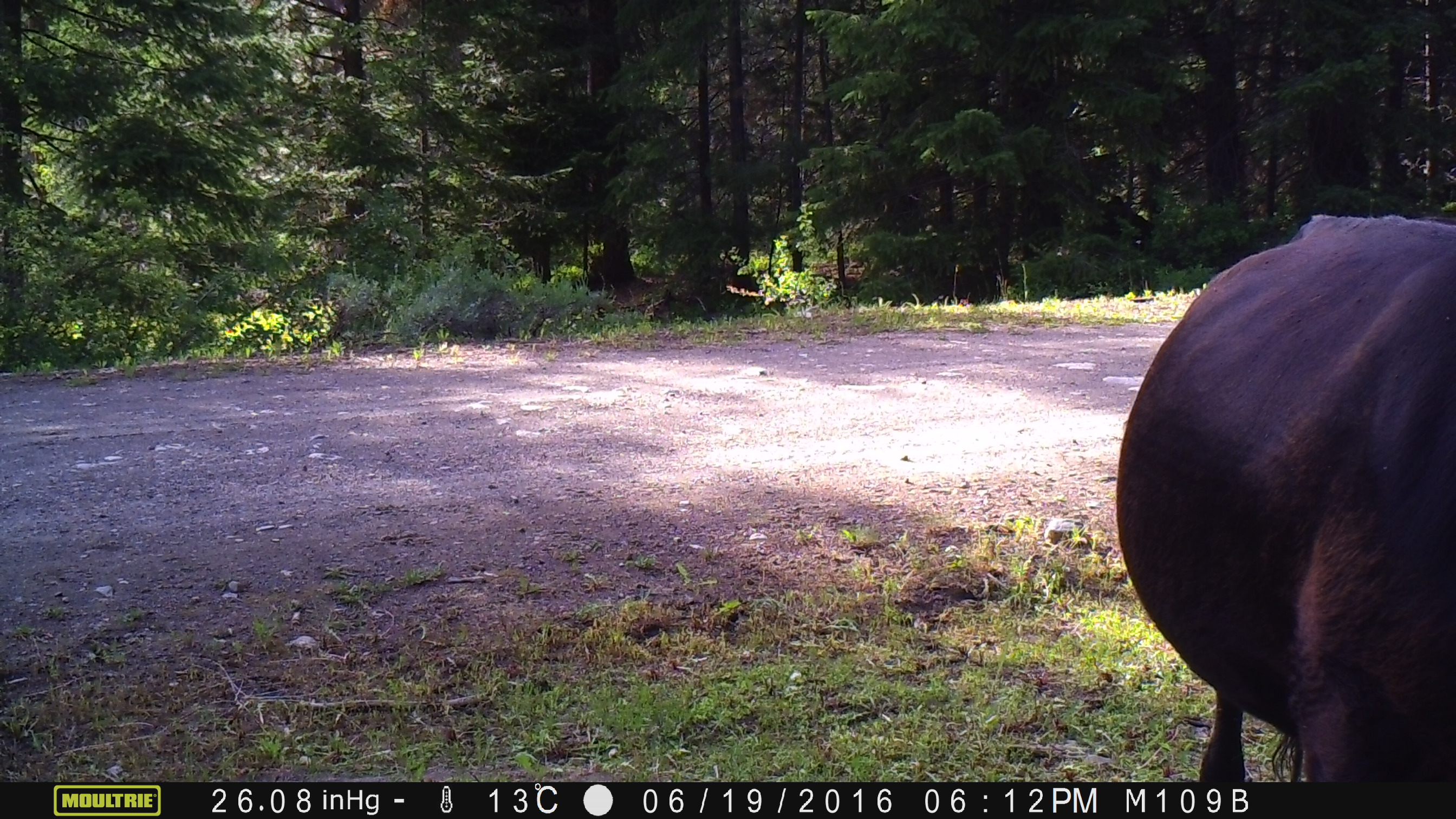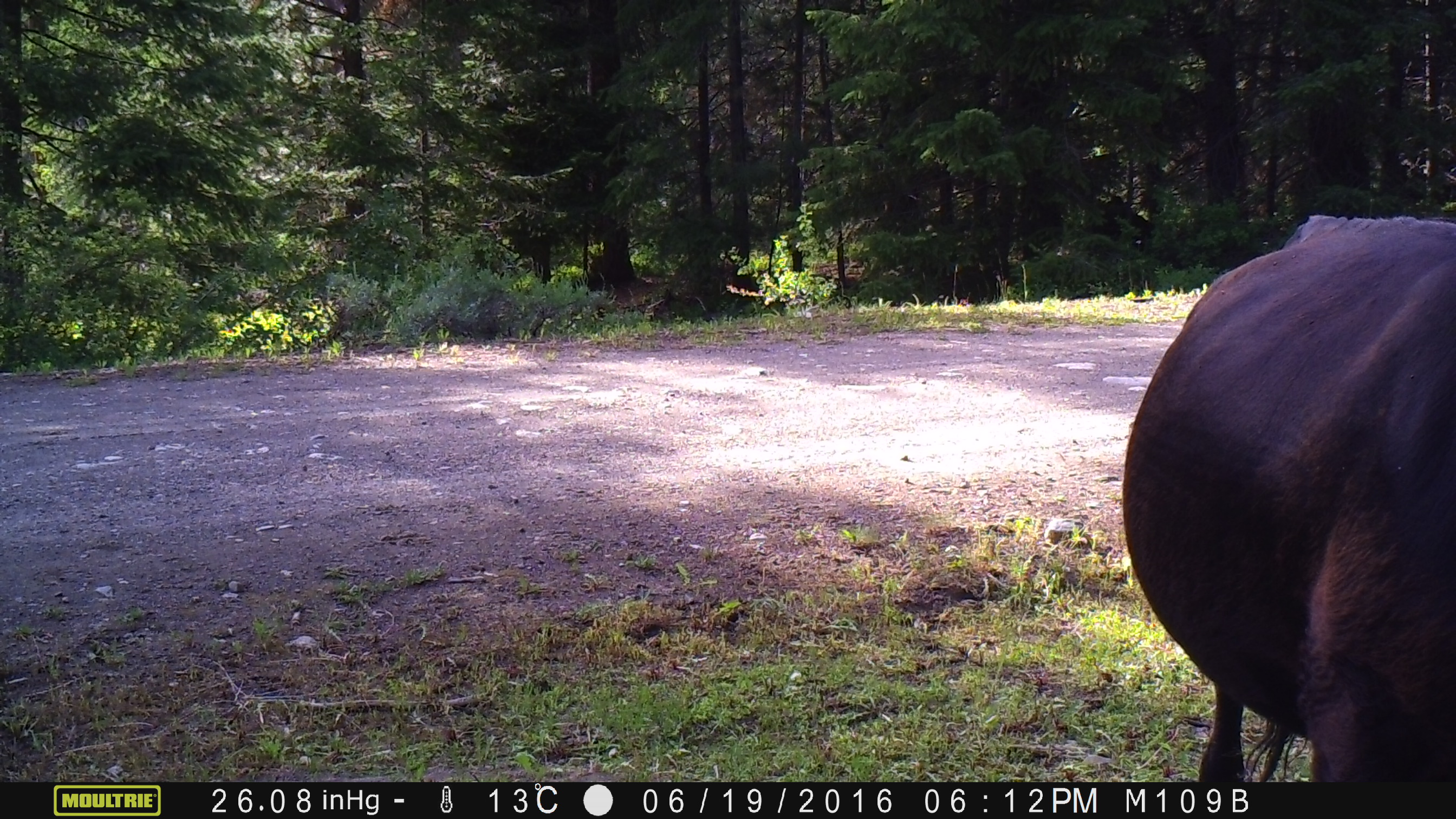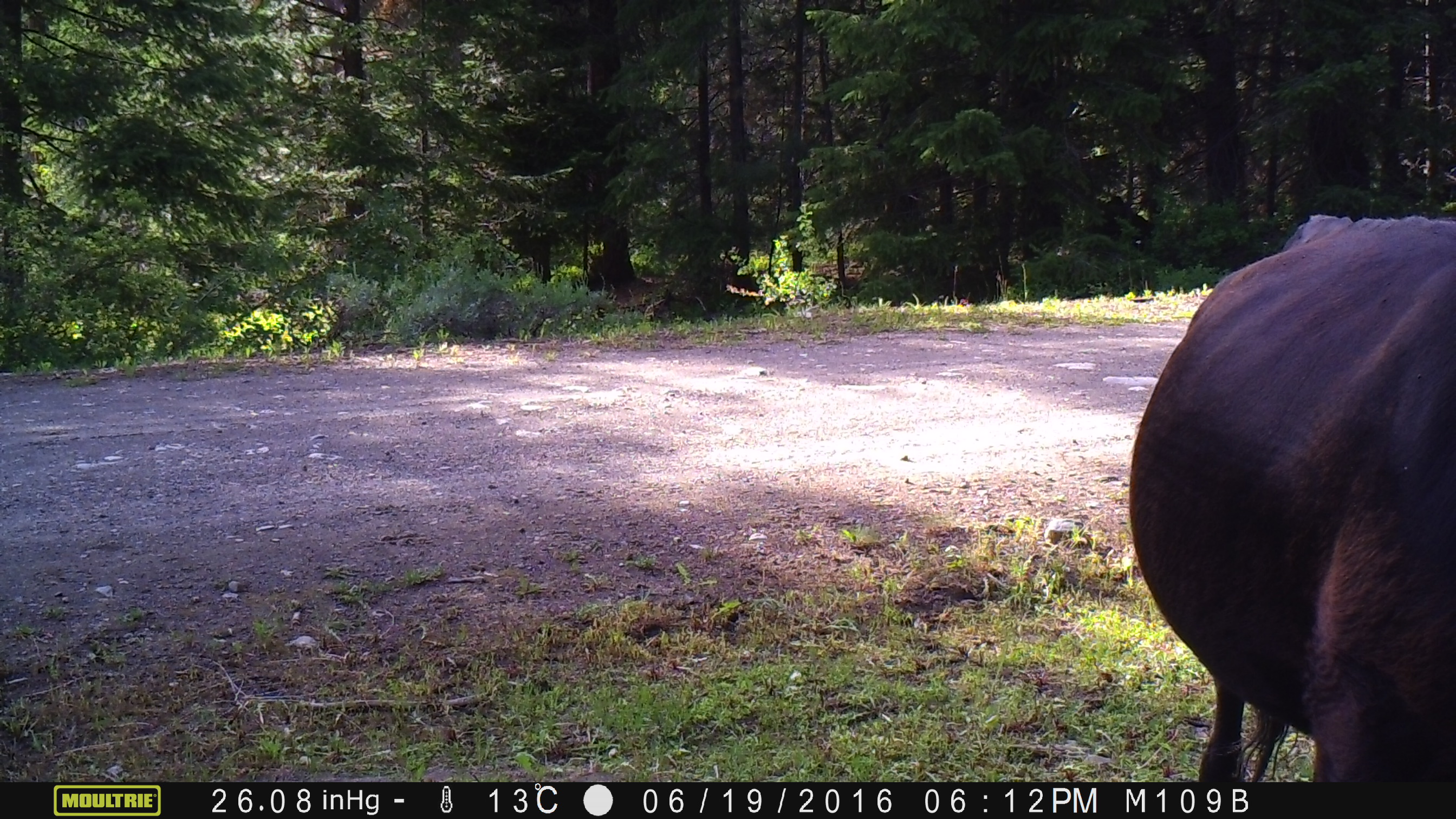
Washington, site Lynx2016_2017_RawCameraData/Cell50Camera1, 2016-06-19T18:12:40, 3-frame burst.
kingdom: Animalia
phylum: Chordata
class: Mammalia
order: Artiodactyla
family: Bovidae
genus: Bos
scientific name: Bos taurus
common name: domestic cattle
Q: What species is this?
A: Domestic cattle (Bos taurus).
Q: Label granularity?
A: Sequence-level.